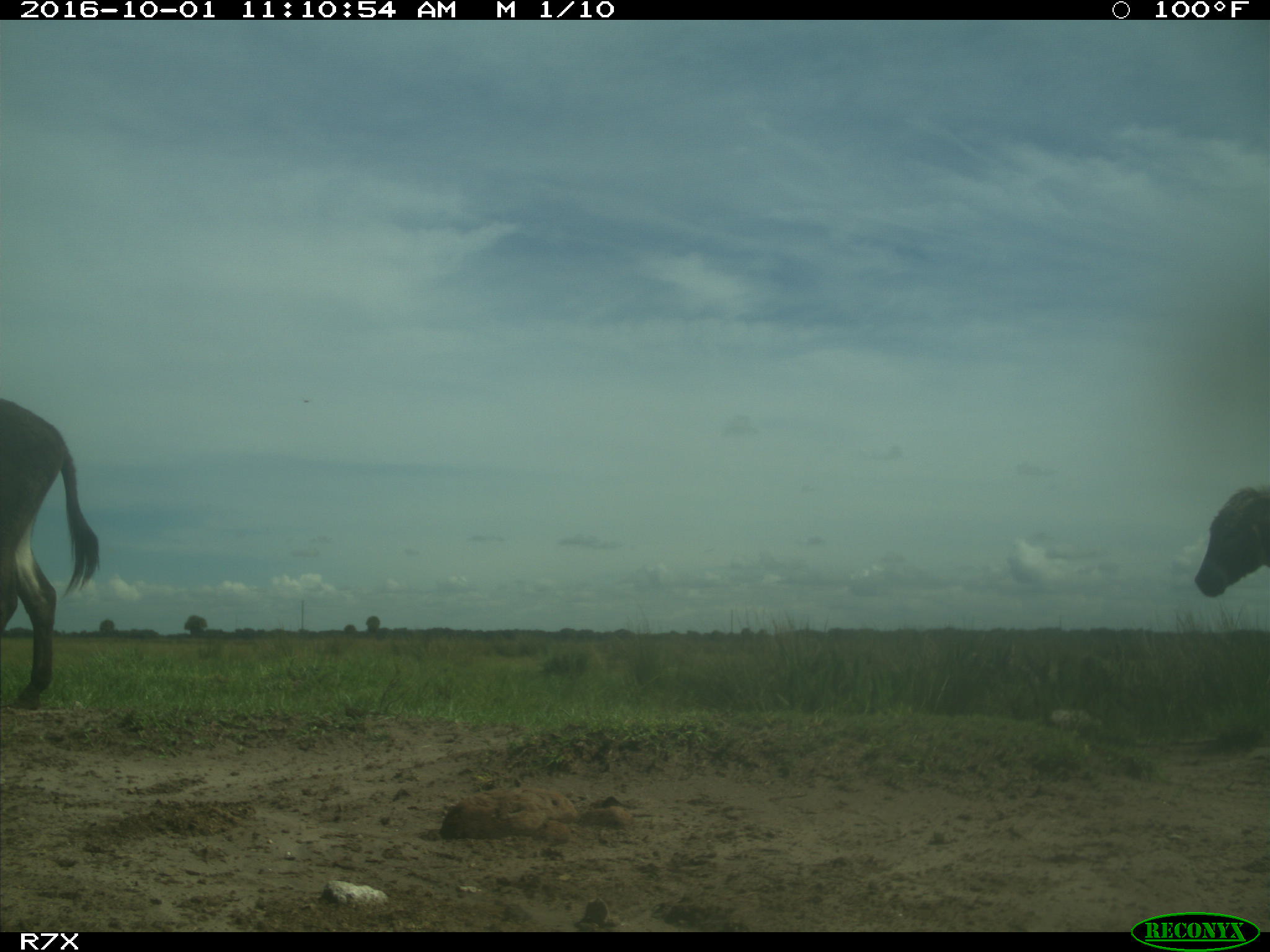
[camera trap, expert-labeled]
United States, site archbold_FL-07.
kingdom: Animalia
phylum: Chordata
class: Mammalia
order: Perissodactyla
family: Equidae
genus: Equus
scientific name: Equus africanus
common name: african wild ass